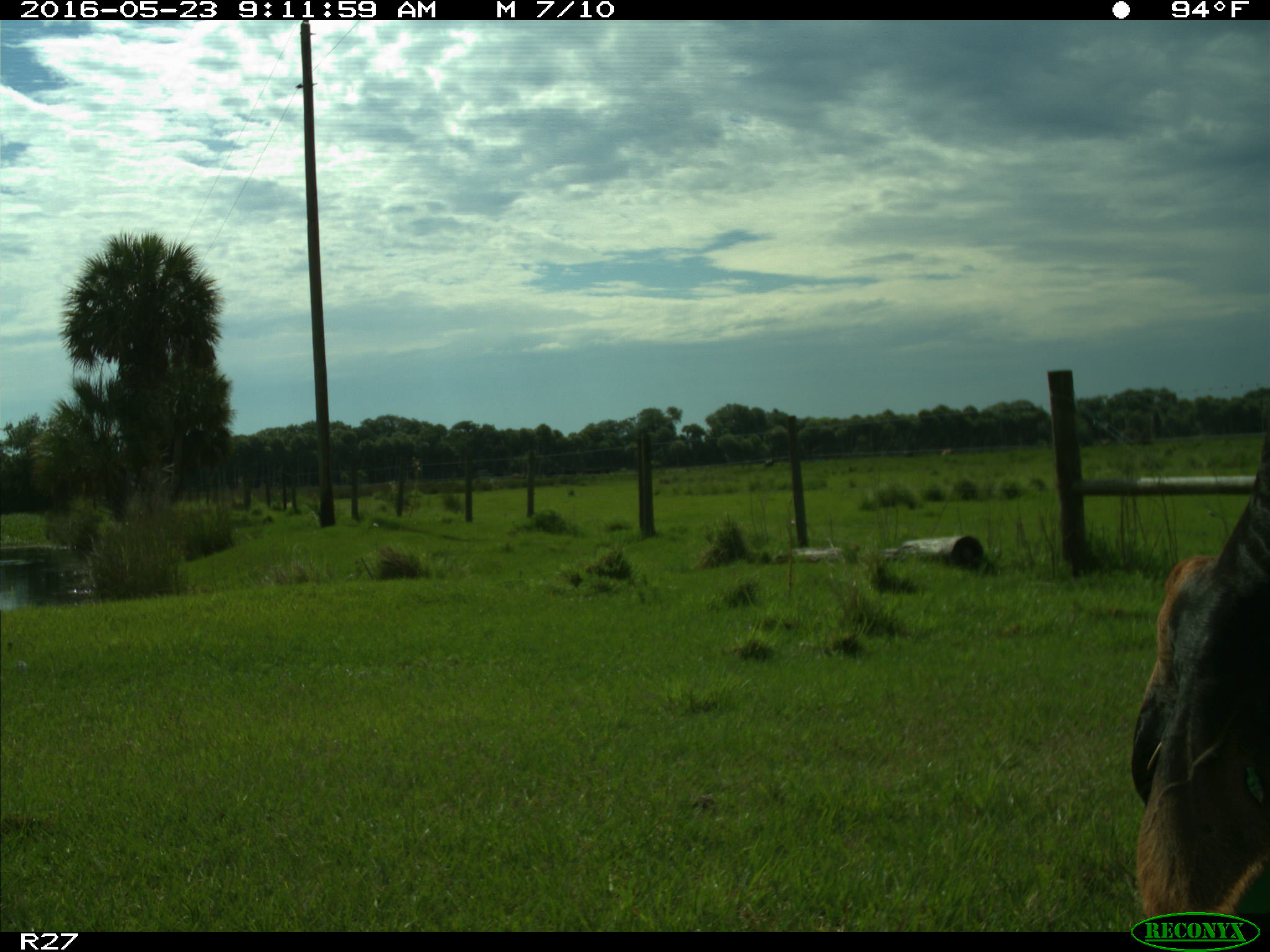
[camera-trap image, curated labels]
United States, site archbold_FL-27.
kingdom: Animalia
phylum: Chordata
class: Mammalia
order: Artiodactyla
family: Bovidae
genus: Bos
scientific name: Bos taurus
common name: domestic cow